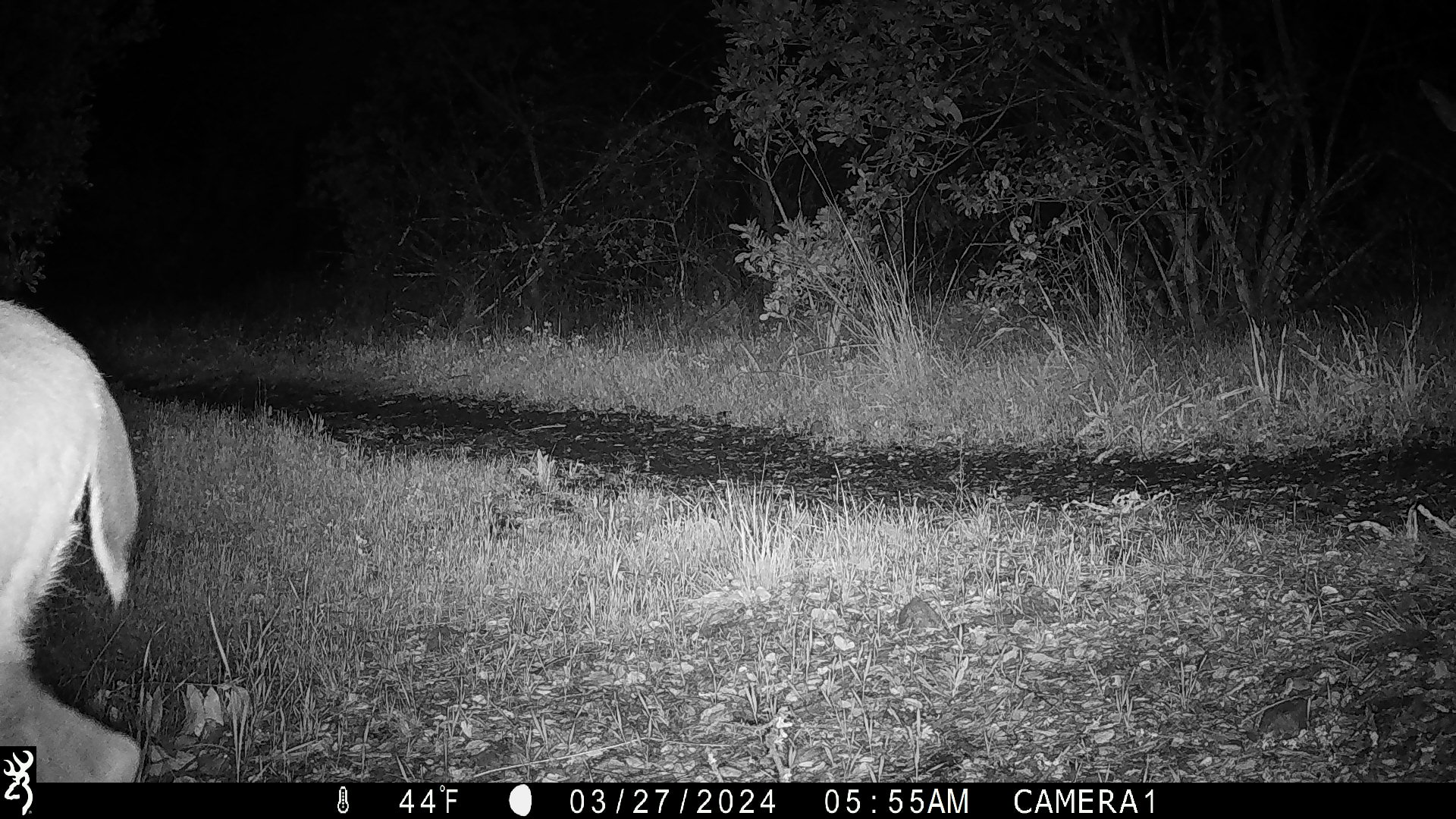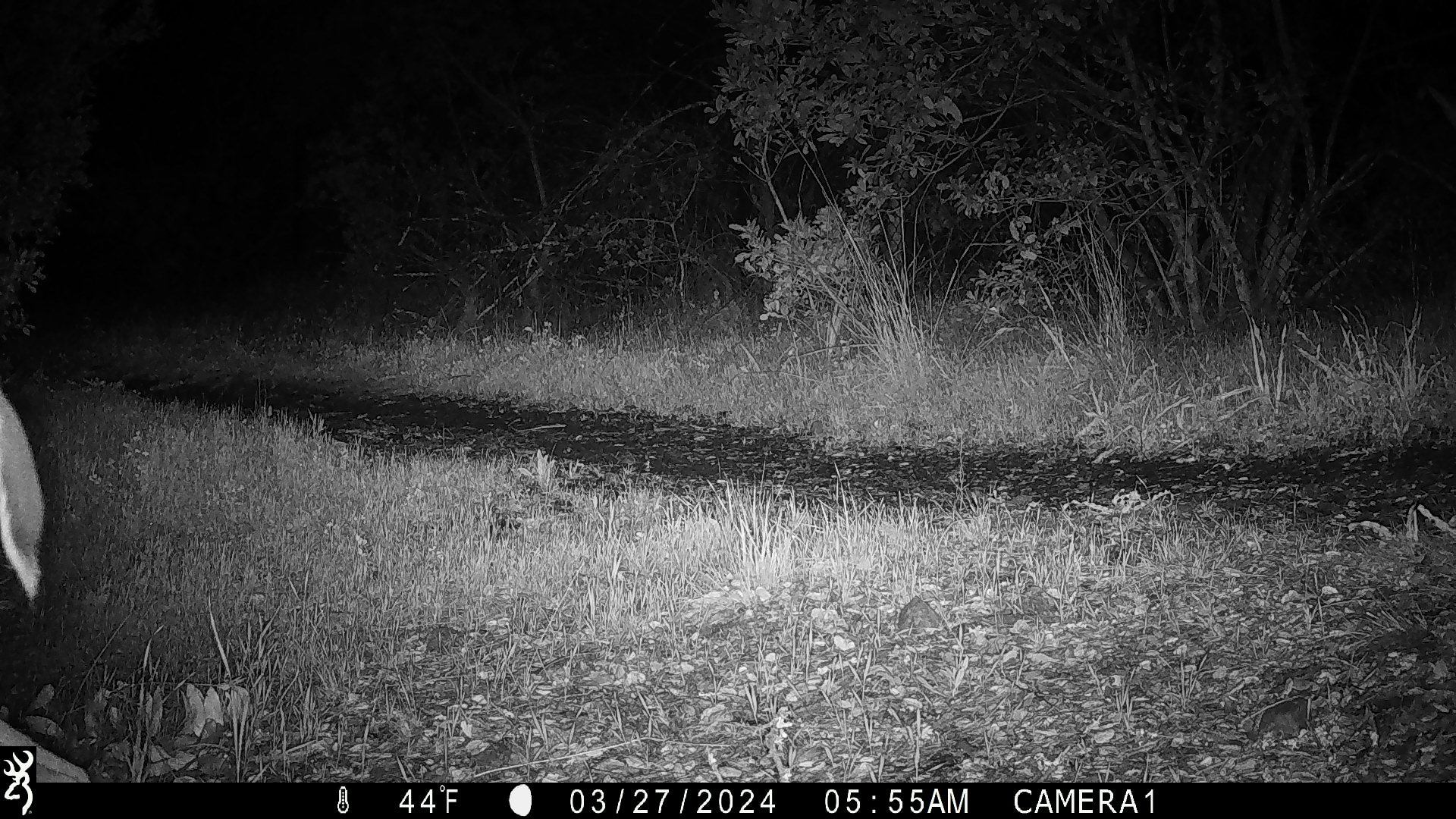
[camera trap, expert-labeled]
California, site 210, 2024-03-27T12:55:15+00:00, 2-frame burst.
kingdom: Animalia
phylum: Chordata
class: Mammalia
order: Artiodactyla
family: Cervidae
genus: Odocoileus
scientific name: Odocoileus hemionus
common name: mule deer